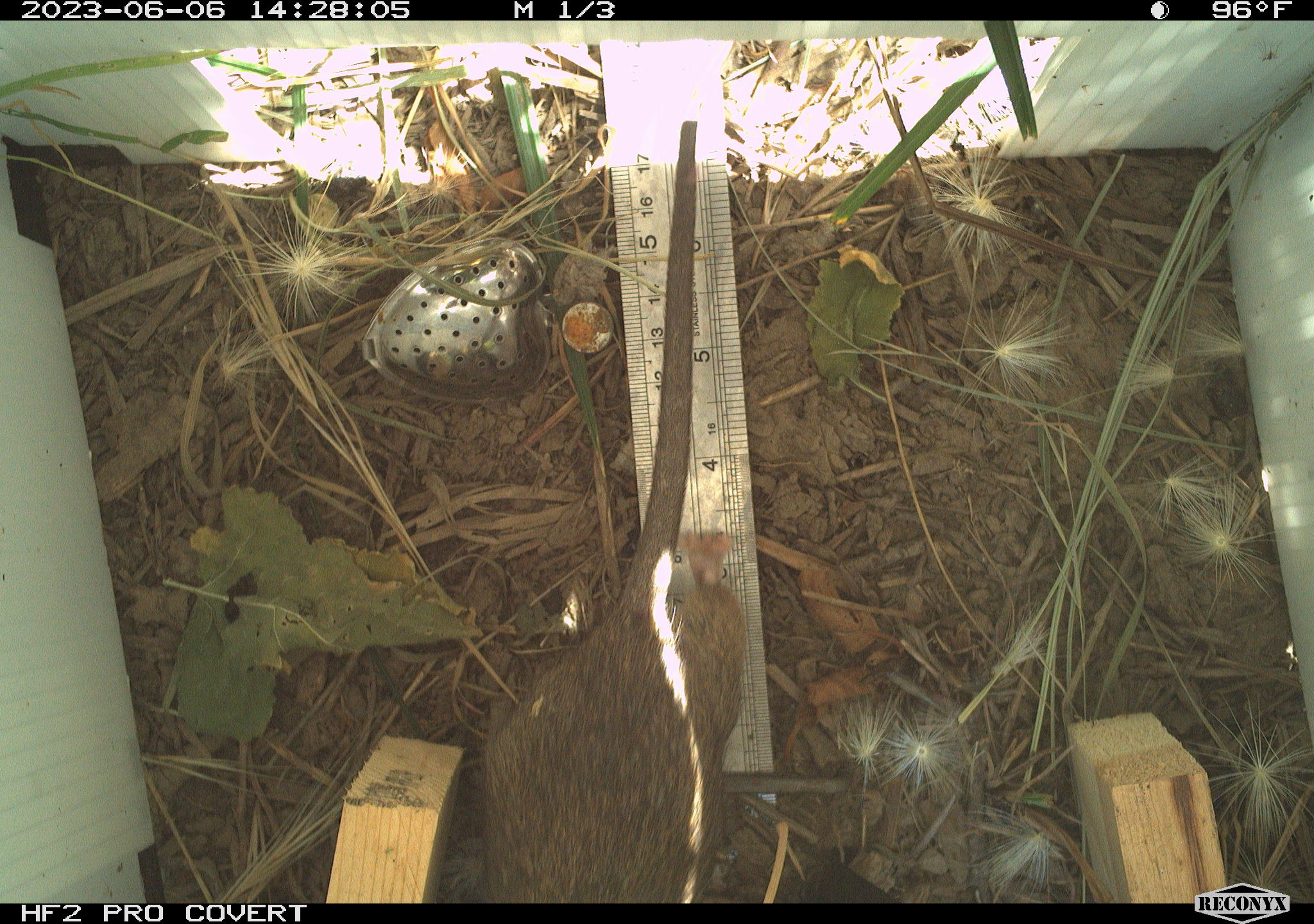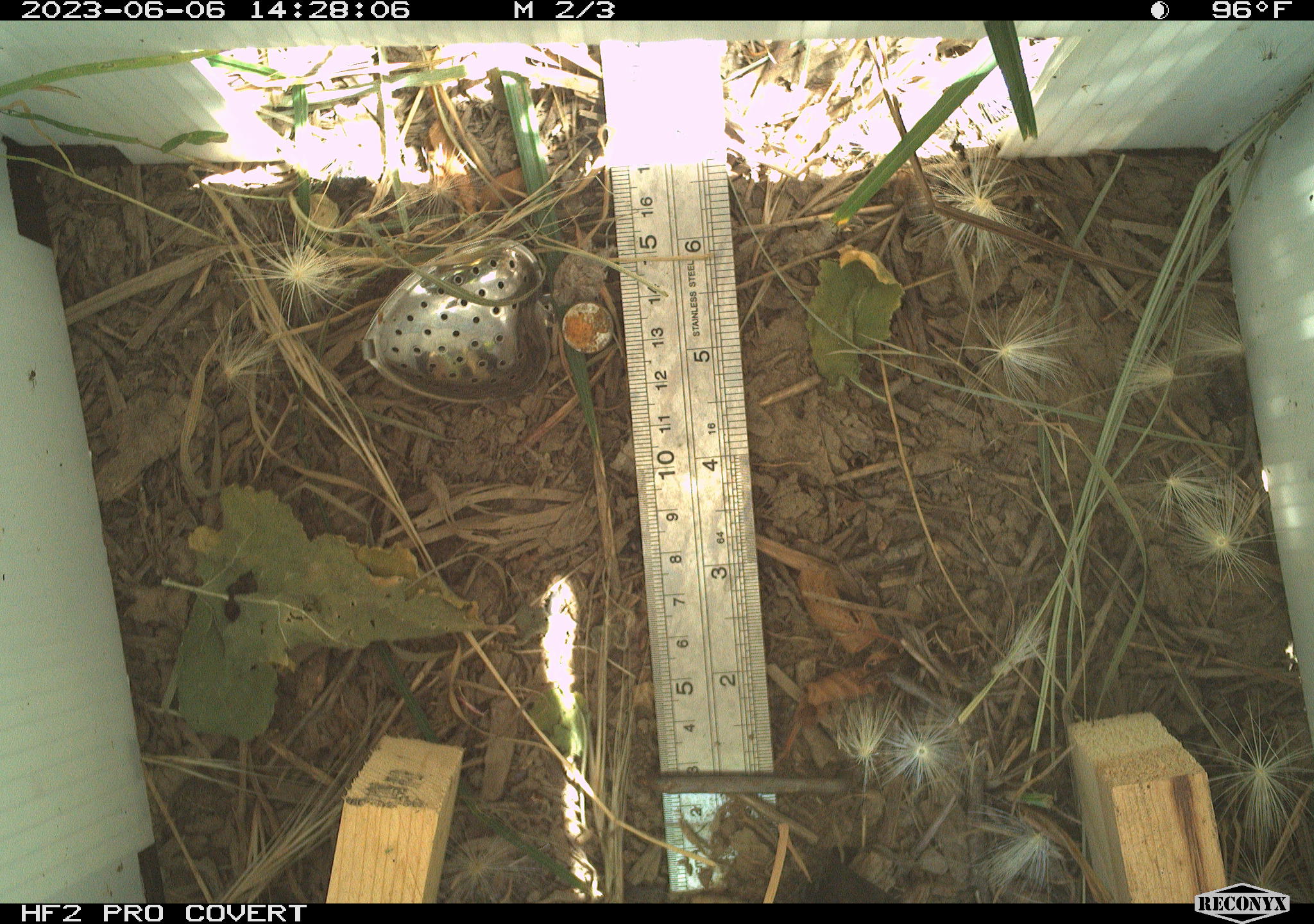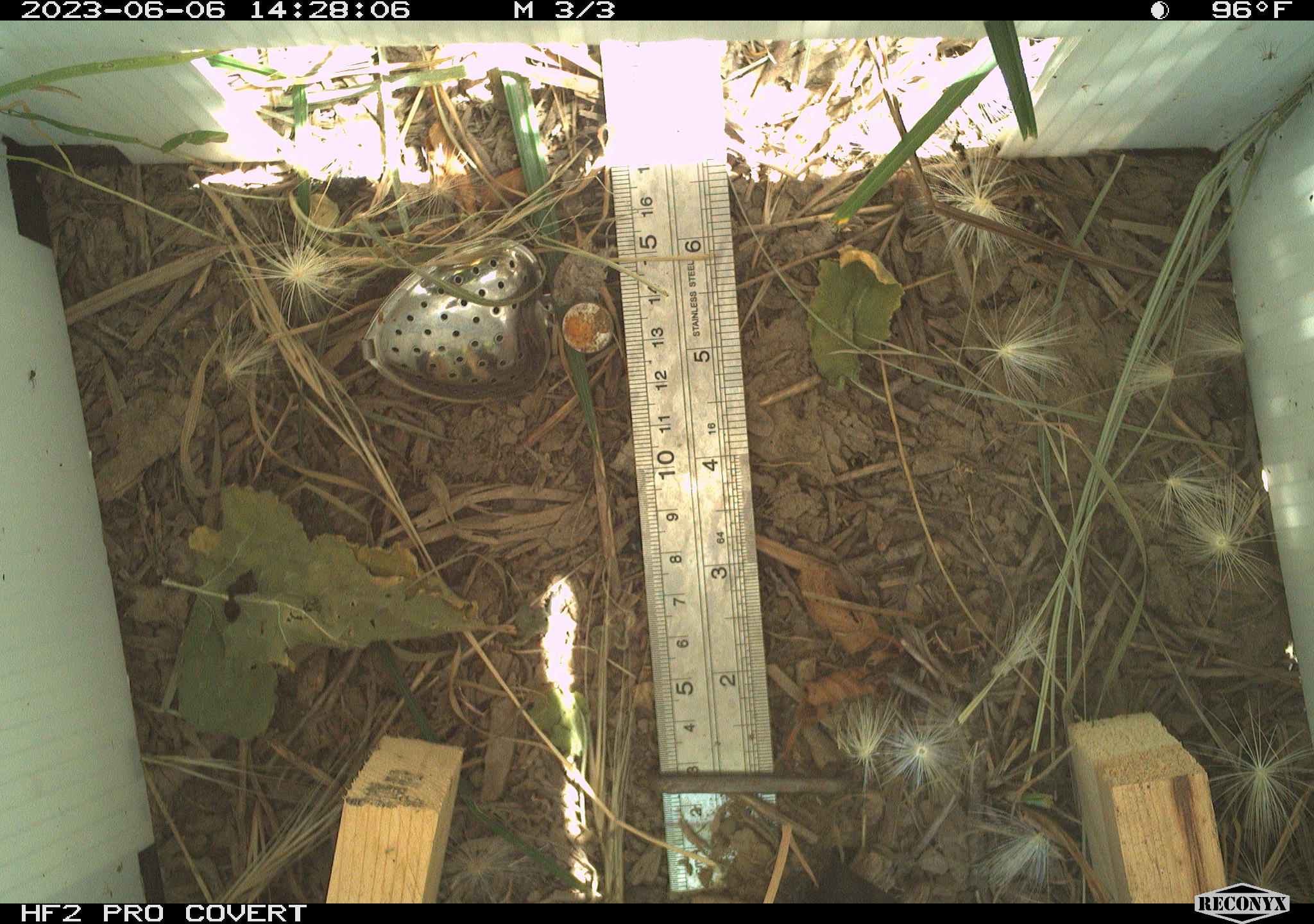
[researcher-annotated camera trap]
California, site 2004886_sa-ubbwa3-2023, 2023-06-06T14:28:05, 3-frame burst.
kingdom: Animalia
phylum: Chordata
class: Mammalia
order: Rodentia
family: Muridae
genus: Rattus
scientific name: Rattus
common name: rat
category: rattus species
Rattus species (rat) (Rattus).